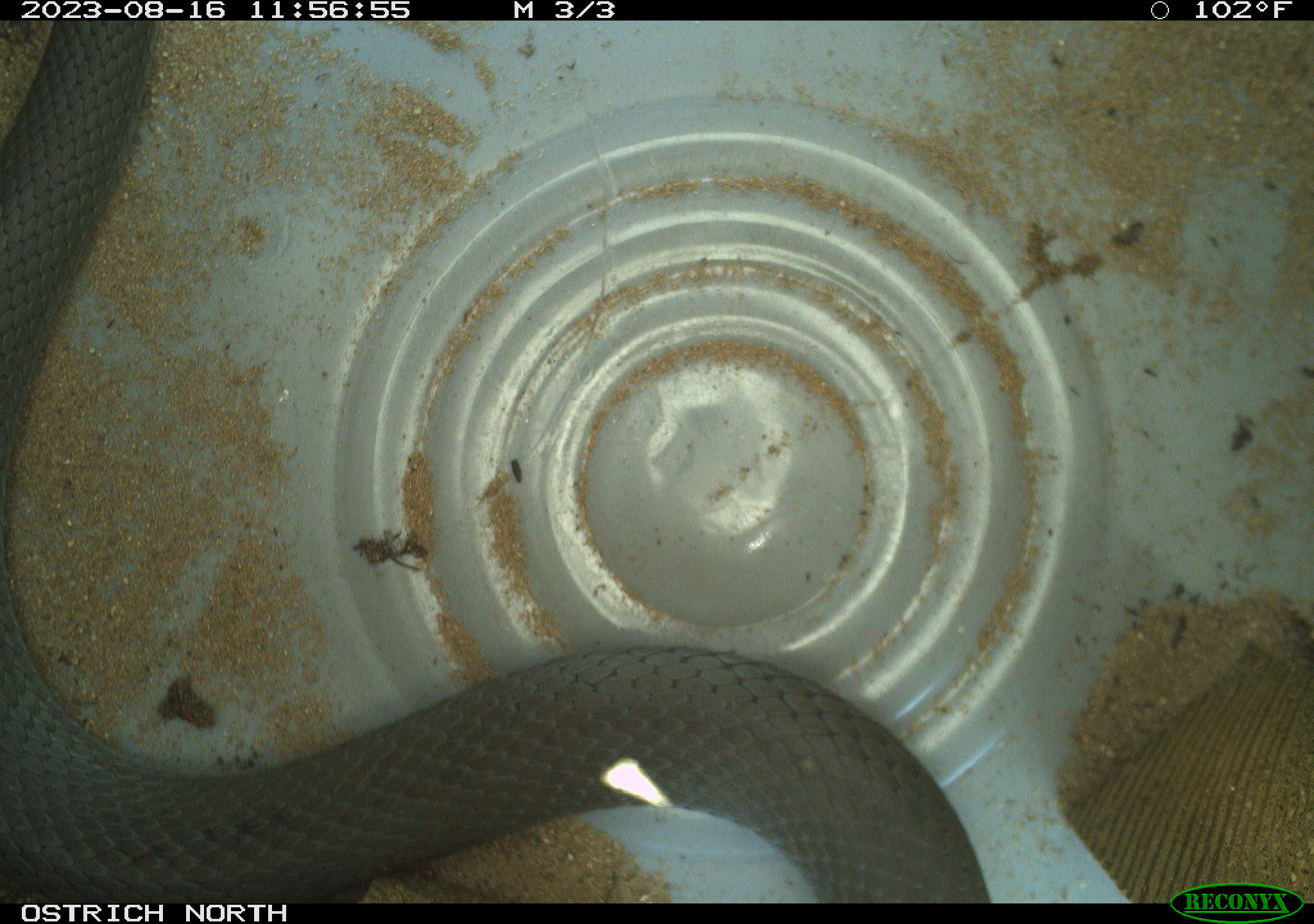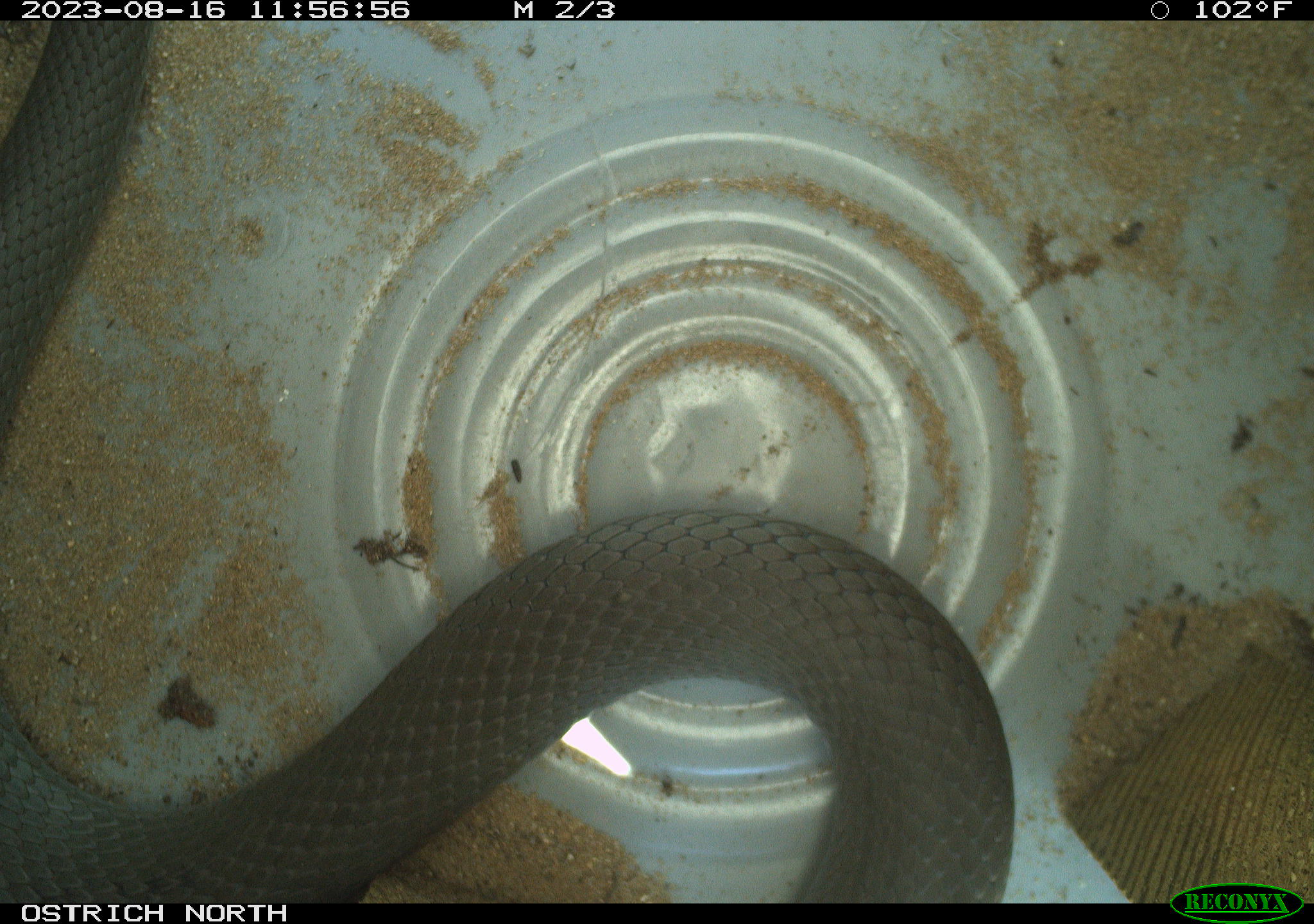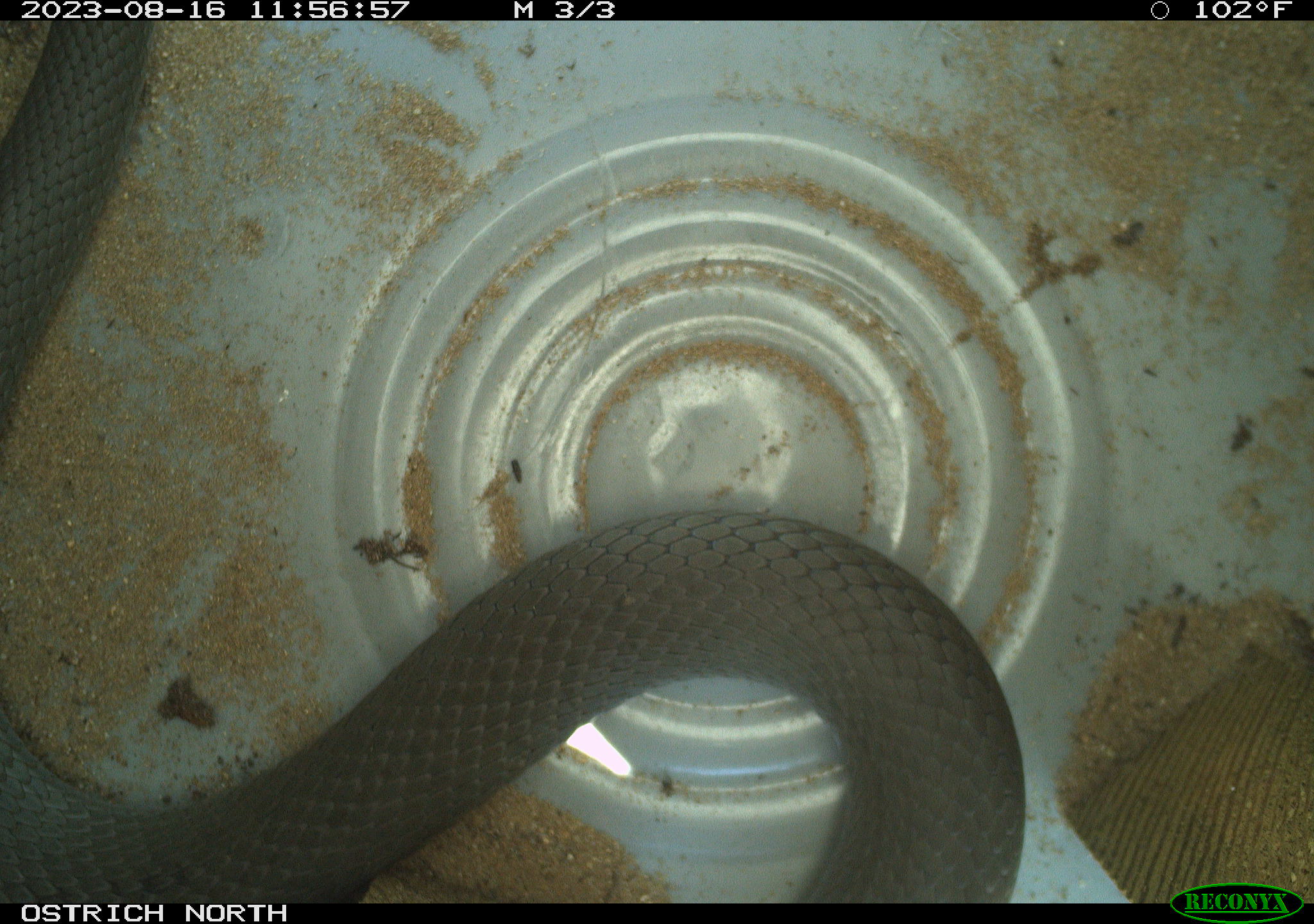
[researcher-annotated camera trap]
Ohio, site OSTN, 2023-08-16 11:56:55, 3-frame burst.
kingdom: Animalia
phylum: Chordata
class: Reptilia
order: Squamata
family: Colubridae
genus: Coluber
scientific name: Coluber constrictor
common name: eastern racer snake